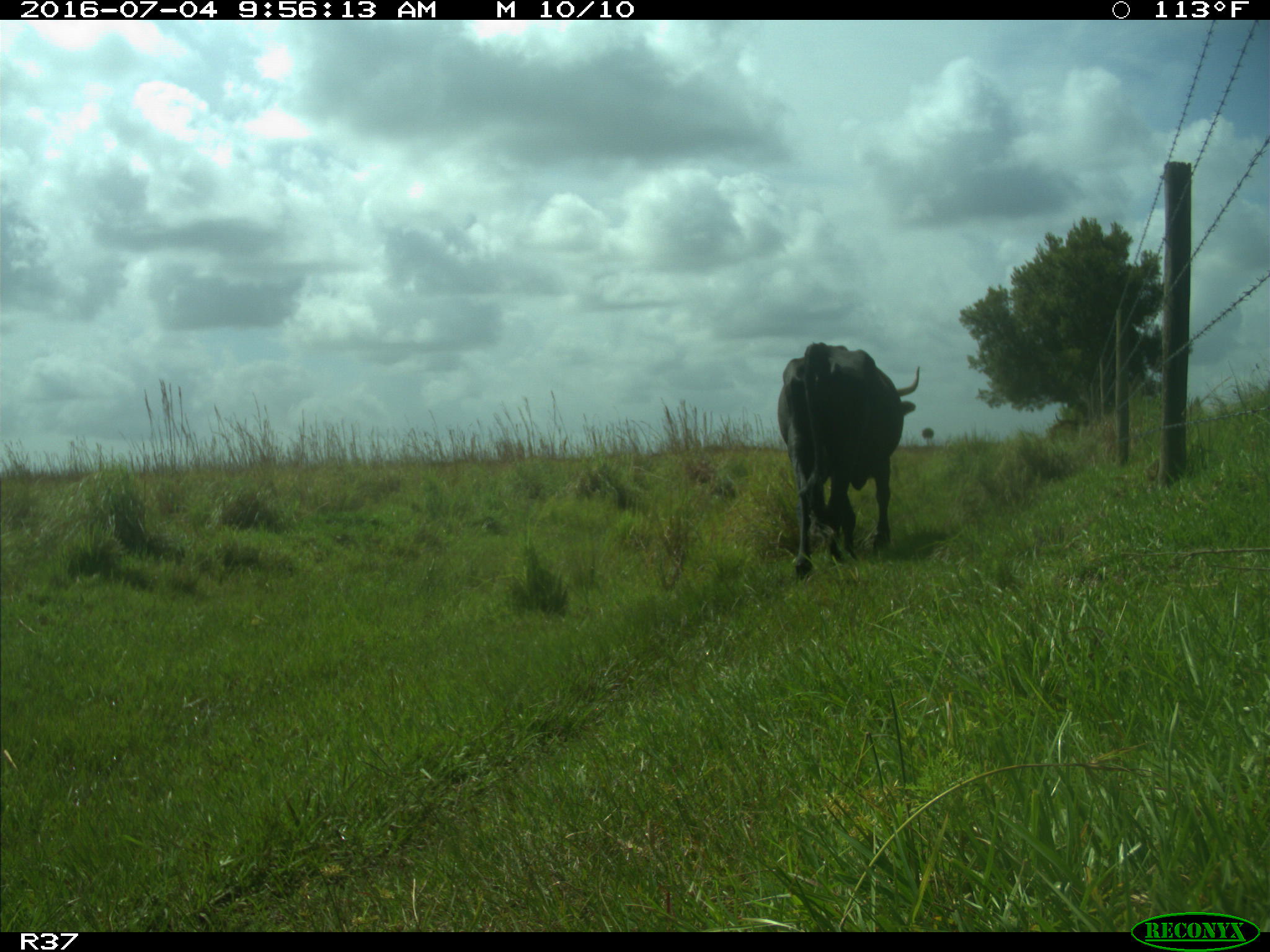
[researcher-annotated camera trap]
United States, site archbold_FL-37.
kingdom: Animalia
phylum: Chordata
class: Mammalia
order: Artiodactyla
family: Bovidae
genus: Bos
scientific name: Bos taurus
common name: domestic cow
Bos taurus (domestic cow).